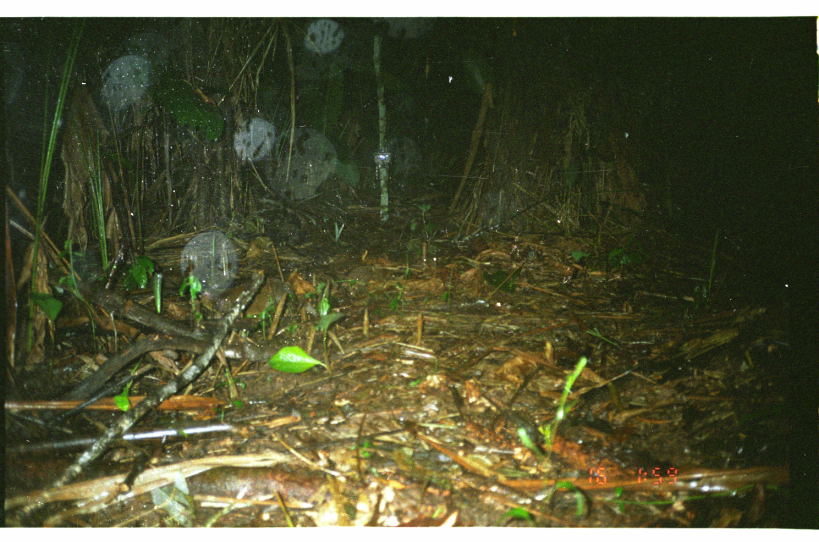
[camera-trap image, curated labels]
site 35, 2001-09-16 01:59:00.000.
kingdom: Animalia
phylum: Chordata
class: Mammalia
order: Rodentia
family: Dasyproctidae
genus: Dasyprocta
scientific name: Dasyprocta punctata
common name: central american agouti